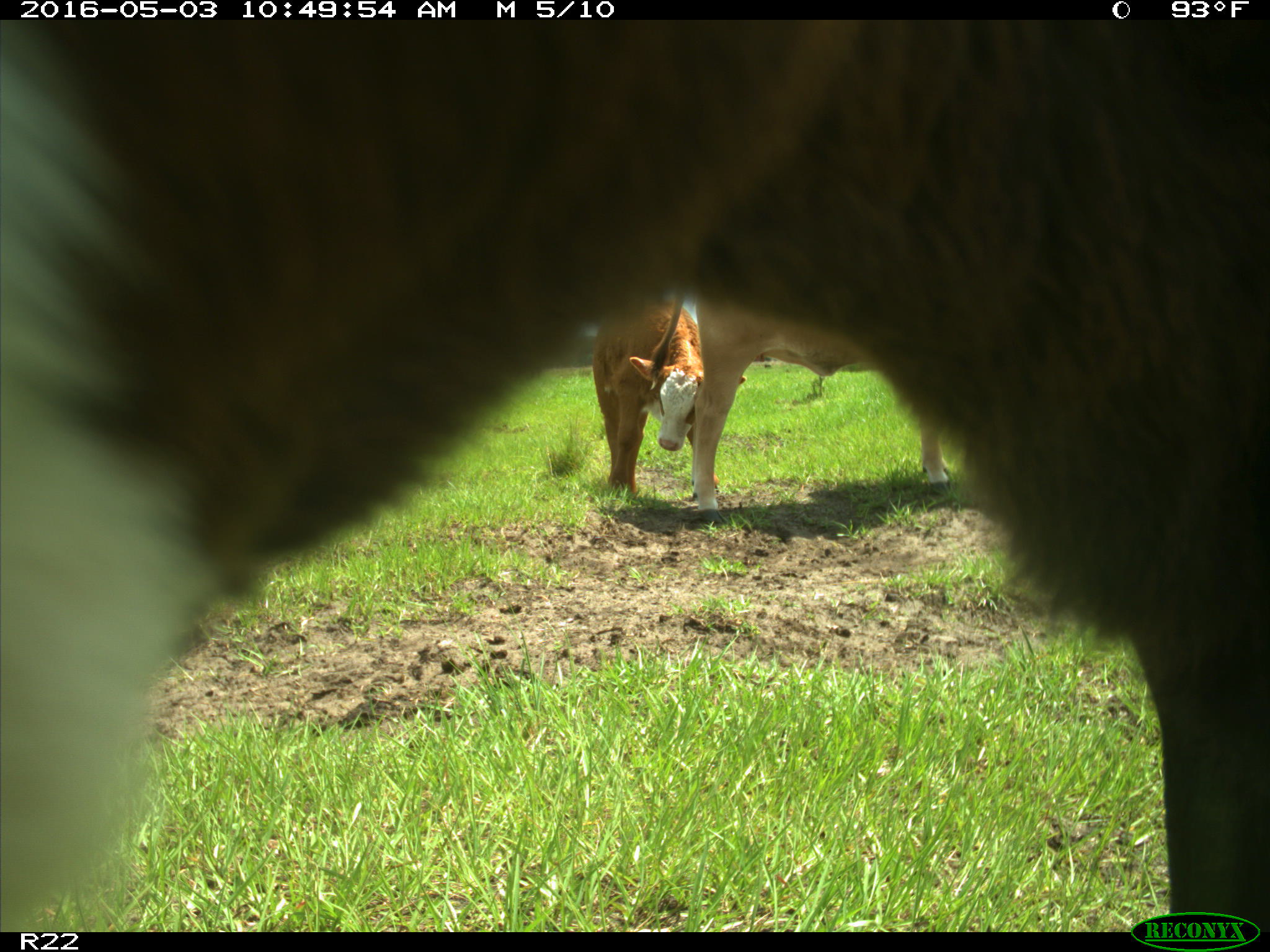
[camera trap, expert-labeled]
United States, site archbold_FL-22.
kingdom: Animalia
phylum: Chordata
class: Mammalia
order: Artiodactyla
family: Bovidae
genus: Bos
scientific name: Bos taurus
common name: domestic cow